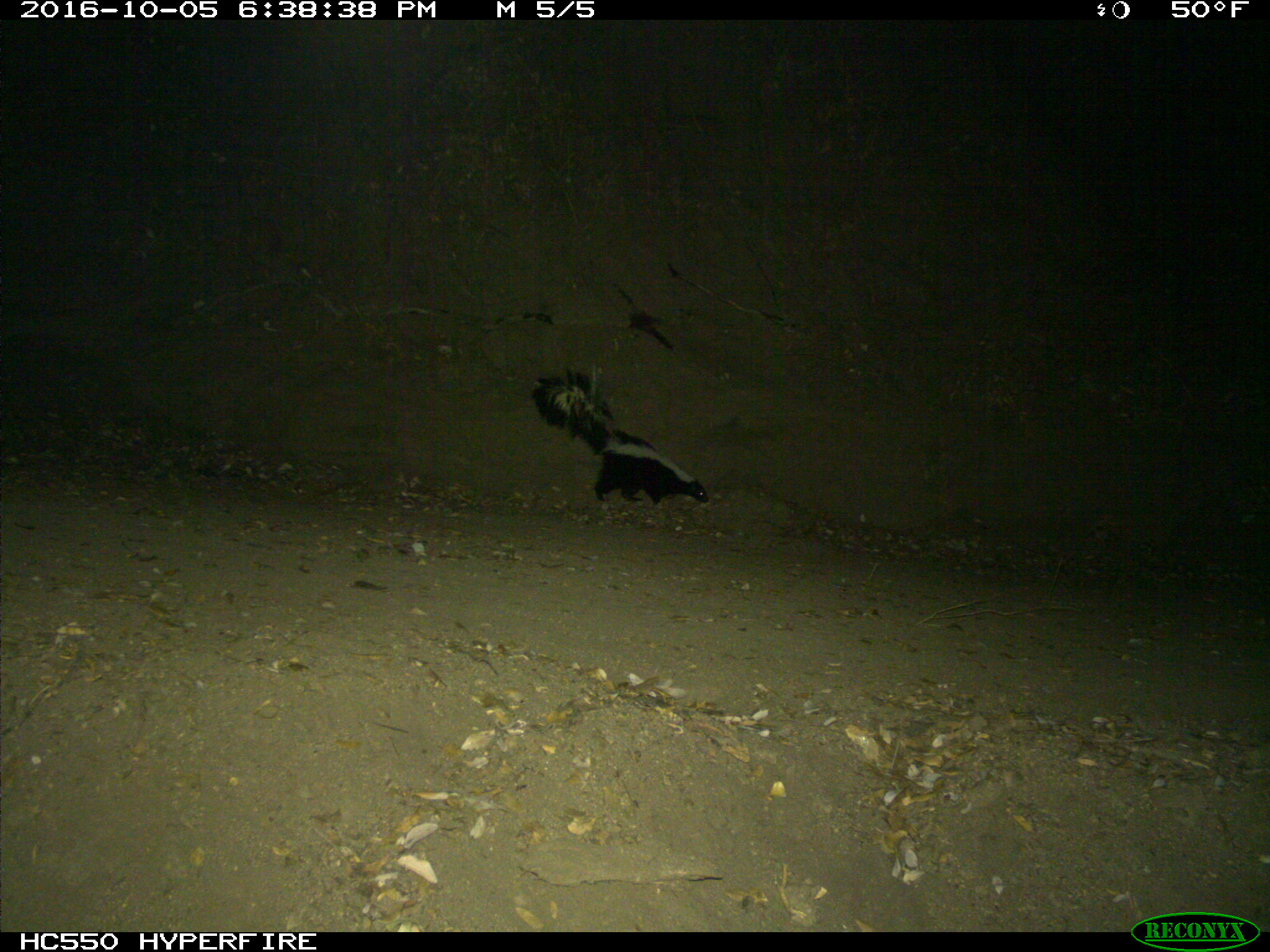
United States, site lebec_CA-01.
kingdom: Animalia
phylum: Chordata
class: Mammalia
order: Carnivora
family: Mephitidae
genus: Mephitis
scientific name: Mephitis mephitis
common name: striped skunk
Mephitis mephitis (striped skunk).